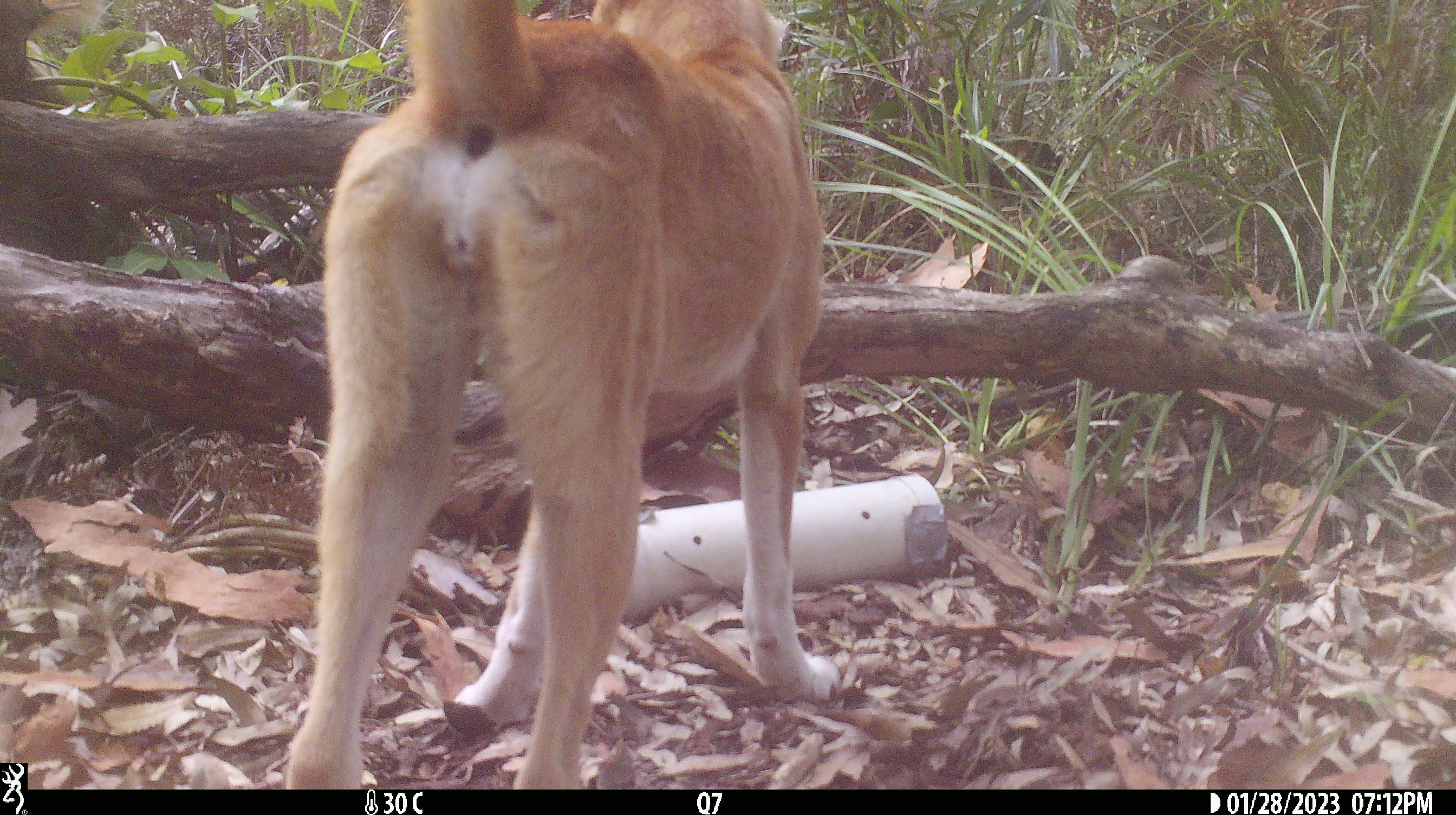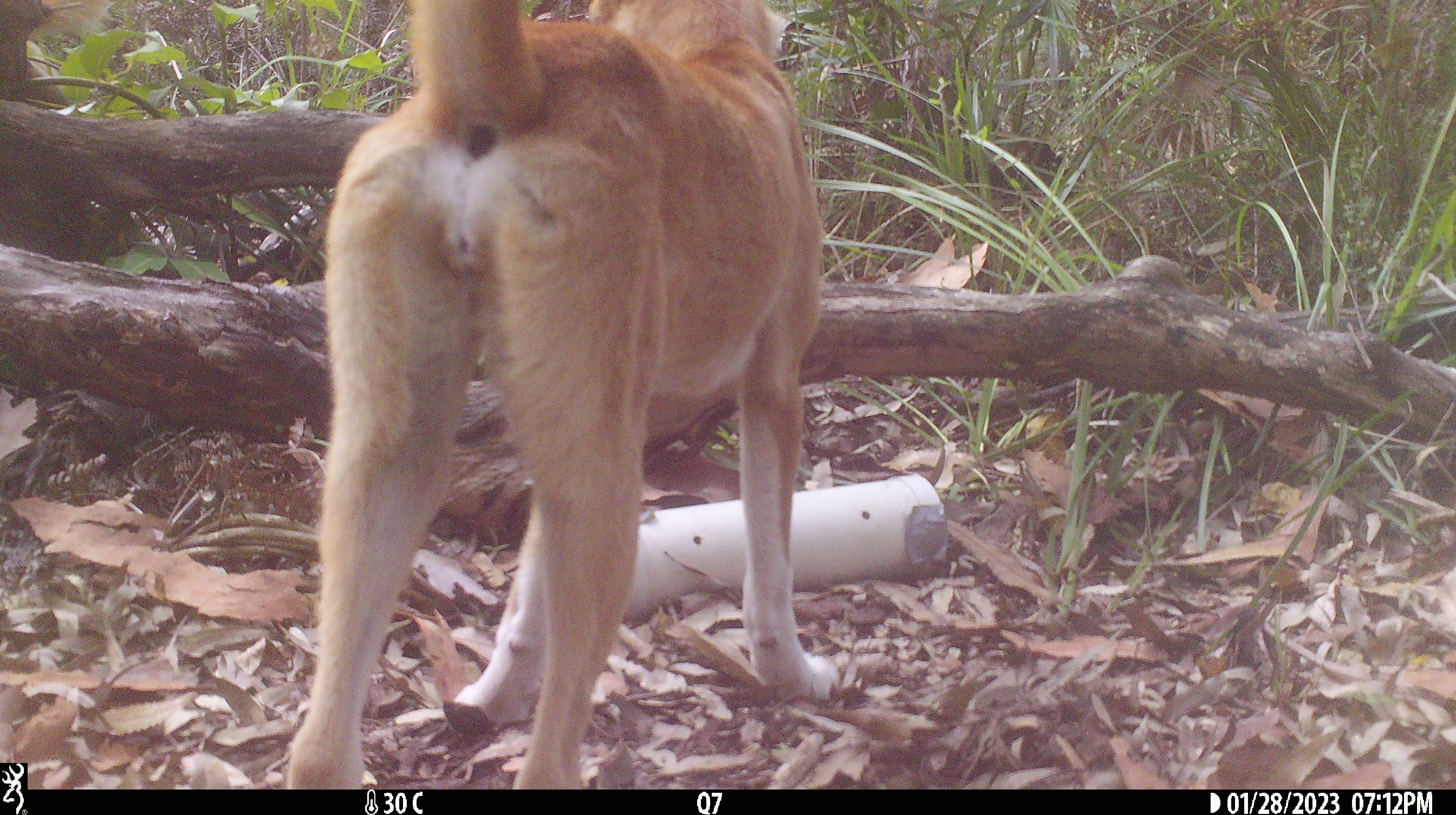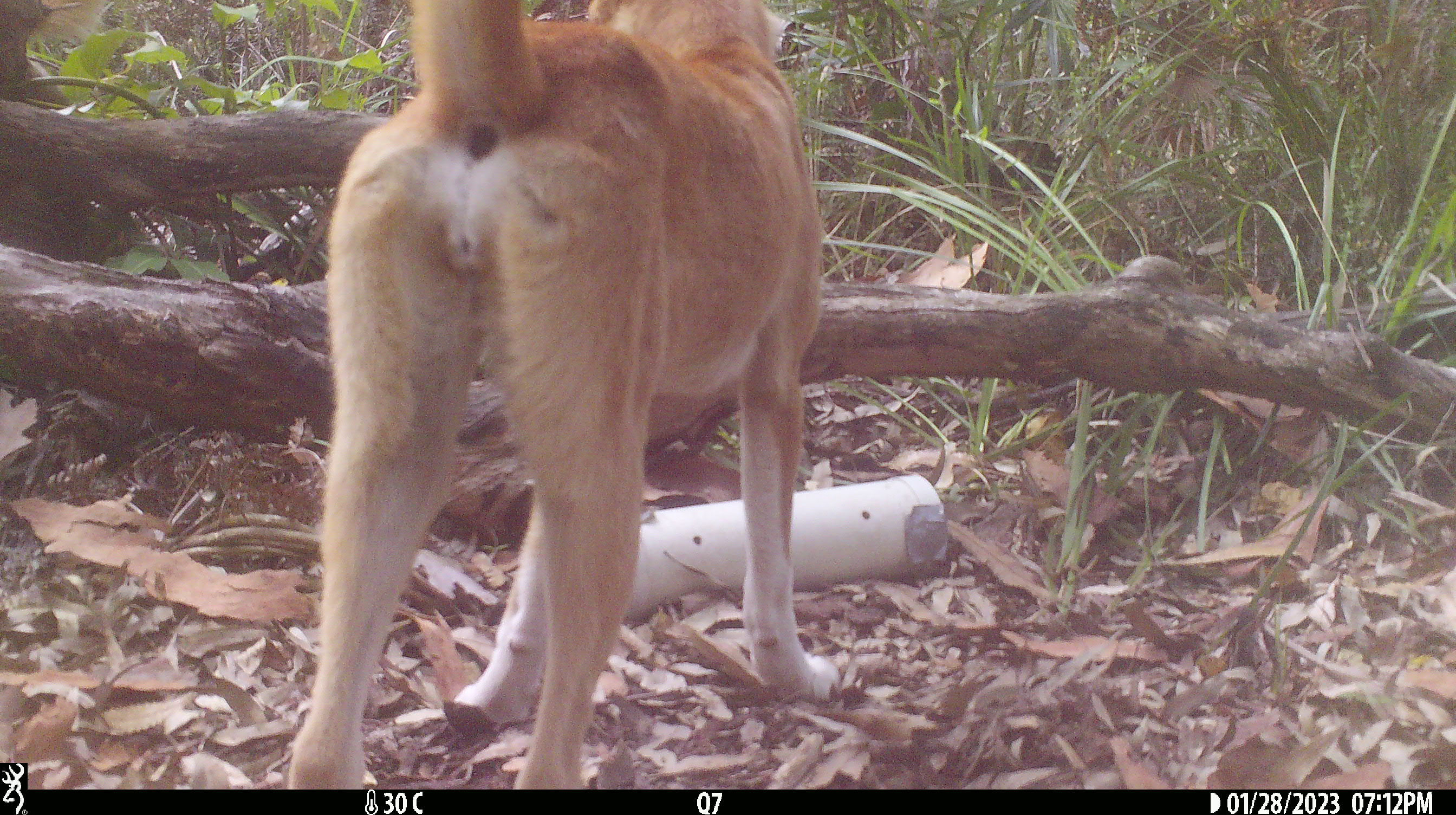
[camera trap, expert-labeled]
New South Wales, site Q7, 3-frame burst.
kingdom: Animalia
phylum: Chordata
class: Mammalia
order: Carnivora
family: Canidae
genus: Canis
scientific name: Canis familiaris dingo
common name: dingo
Dingo (Canis familiaris dingo).